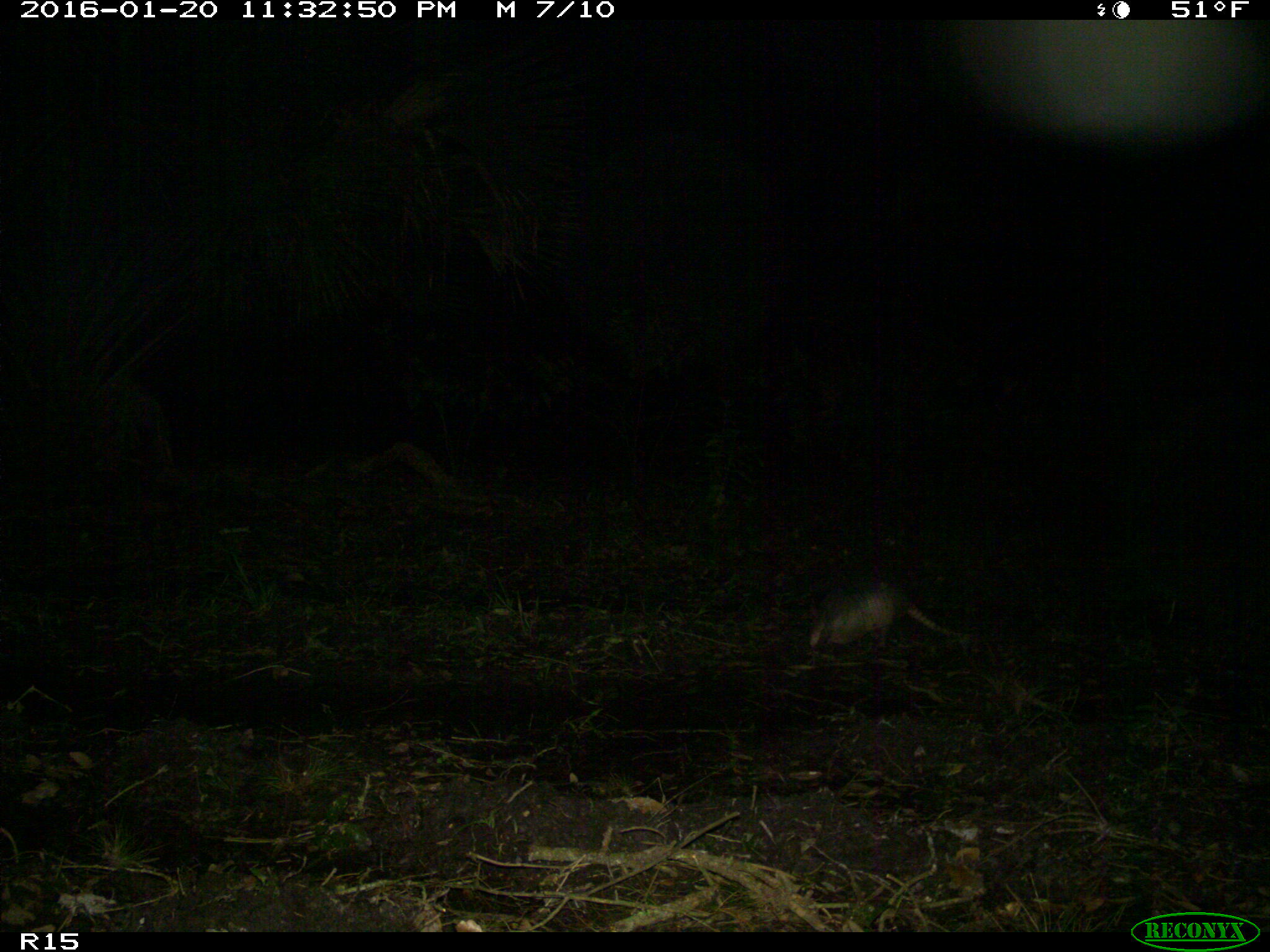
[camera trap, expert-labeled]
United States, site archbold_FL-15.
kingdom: Animalia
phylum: Chordata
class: Mammalia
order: Cingulata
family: Dasypodidae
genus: Dasypus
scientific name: Dasypus novemcinctus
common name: nine-banded armadillo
Dasypus novemcinctus (nine-banded armadillo).